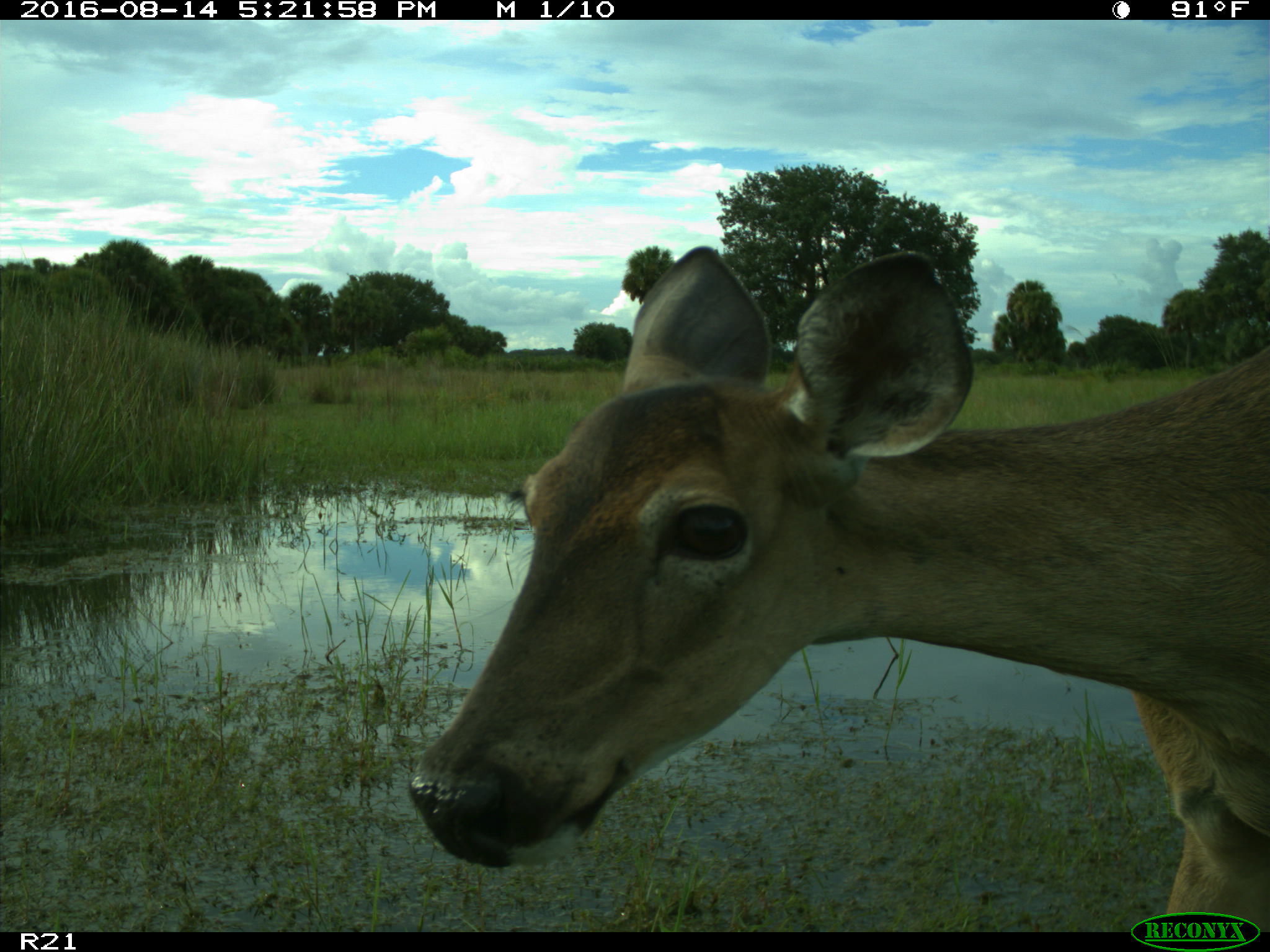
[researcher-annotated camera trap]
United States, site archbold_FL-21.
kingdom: Animalia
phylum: Chordata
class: Mammalia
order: Artiodactyla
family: Cervidae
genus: Odocoileus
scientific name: Odocoileus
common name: deer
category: unidentified deer